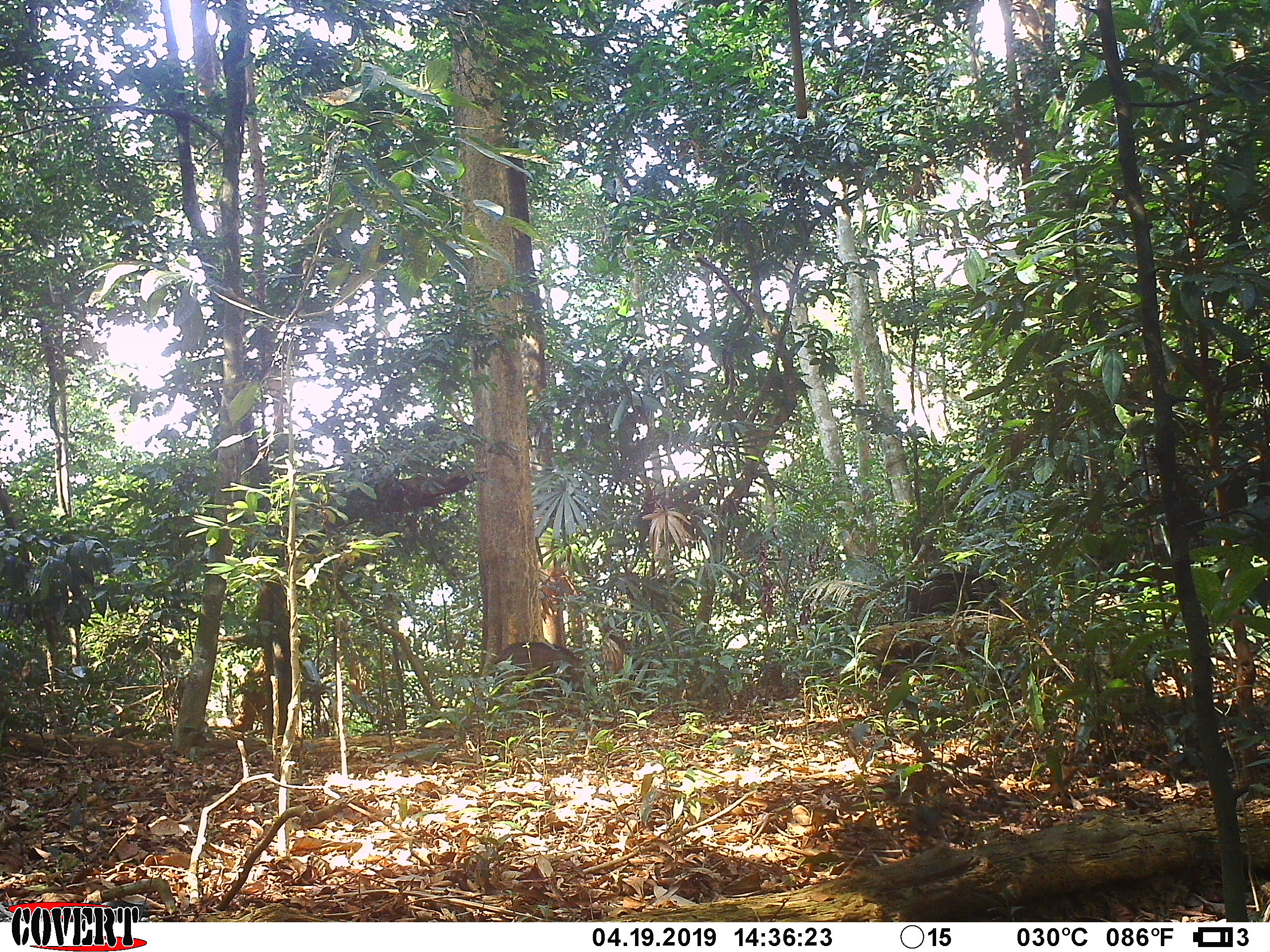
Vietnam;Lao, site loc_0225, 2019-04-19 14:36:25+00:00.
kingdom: Animalia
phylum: Chordata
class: Mammalia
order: Artiodactyla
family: Suidae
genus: Sus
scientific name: Sus scrofa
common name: eurasian wild pig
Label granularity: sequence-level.